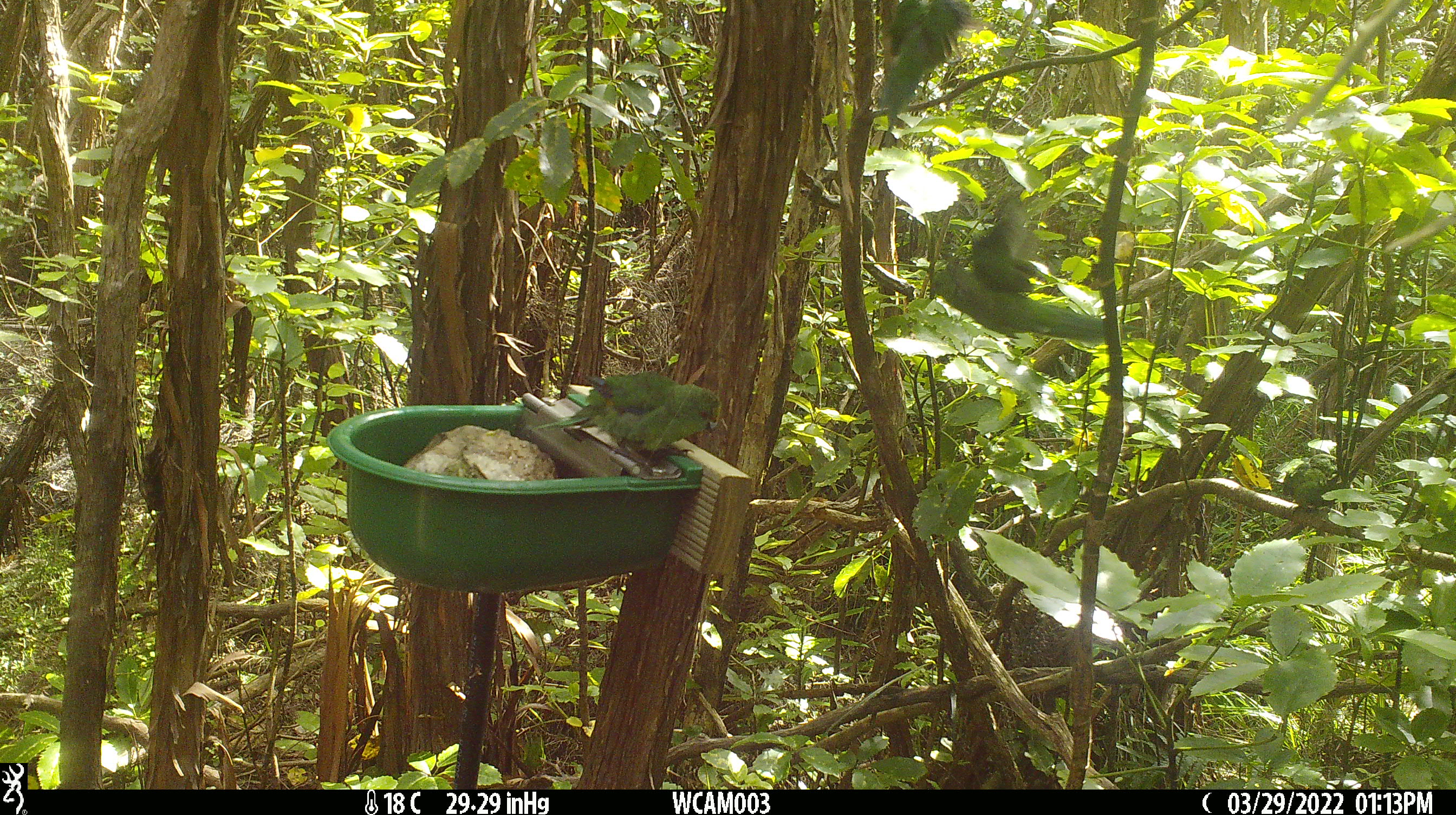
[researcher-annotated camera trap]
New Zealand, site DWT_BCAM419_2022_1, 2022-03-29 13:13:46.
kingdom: Animalia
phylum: Chordata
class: Aves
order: Psittaciformes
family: Psittaculidae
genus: Cyanoramphus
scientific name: Cyanoramphus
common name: parakeet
Parakeet (Cyanoramphus).